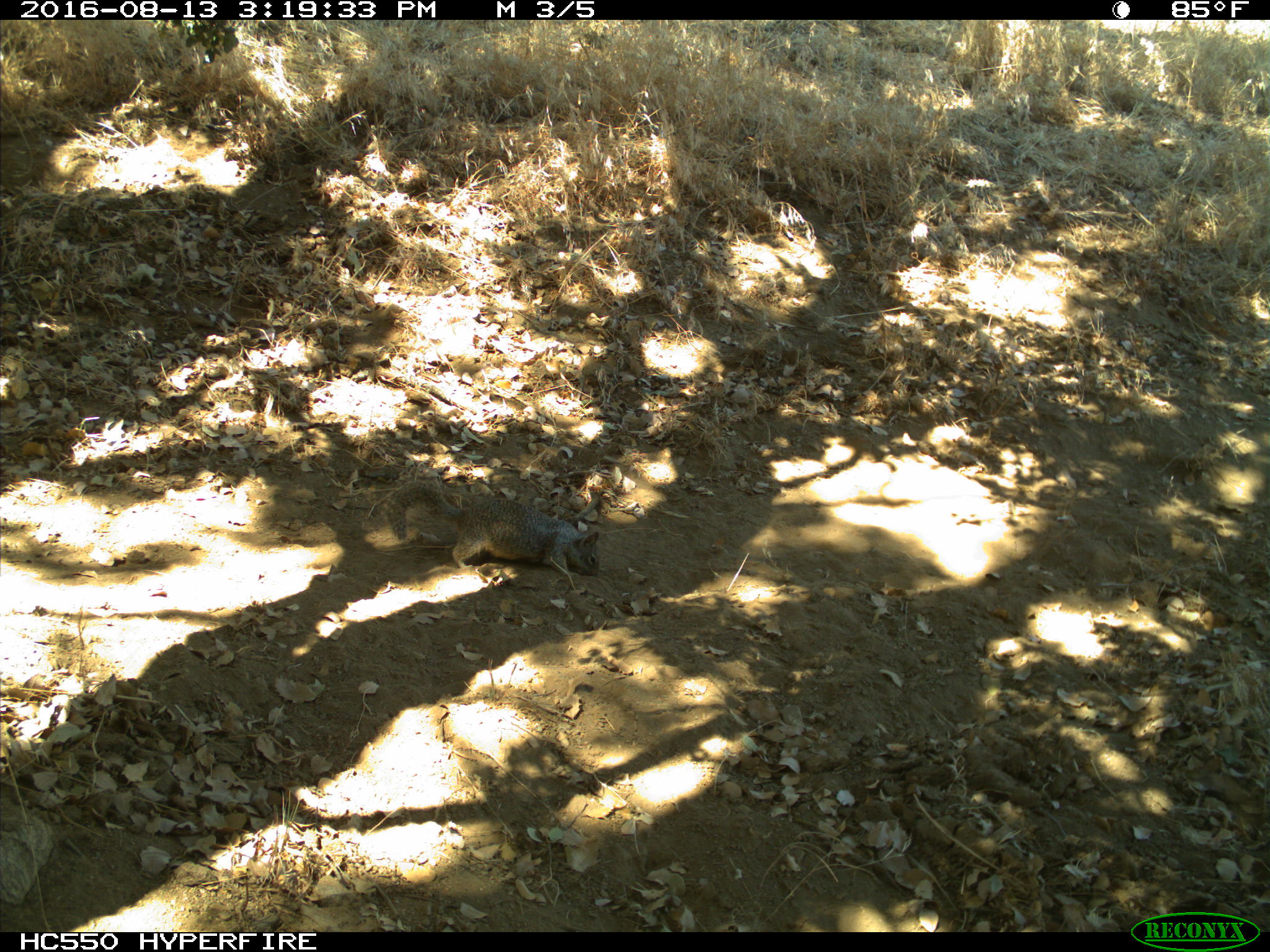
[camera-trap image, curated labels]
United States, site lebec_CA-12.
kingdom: Animalia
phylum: Chordata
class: Mammalia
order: Rodentia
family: Sciuridae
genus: Otospermophilus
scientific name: Otospermophilus beecheyi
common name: california ground squirrel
Otospermophilus beecheyi (california ground squirrel).